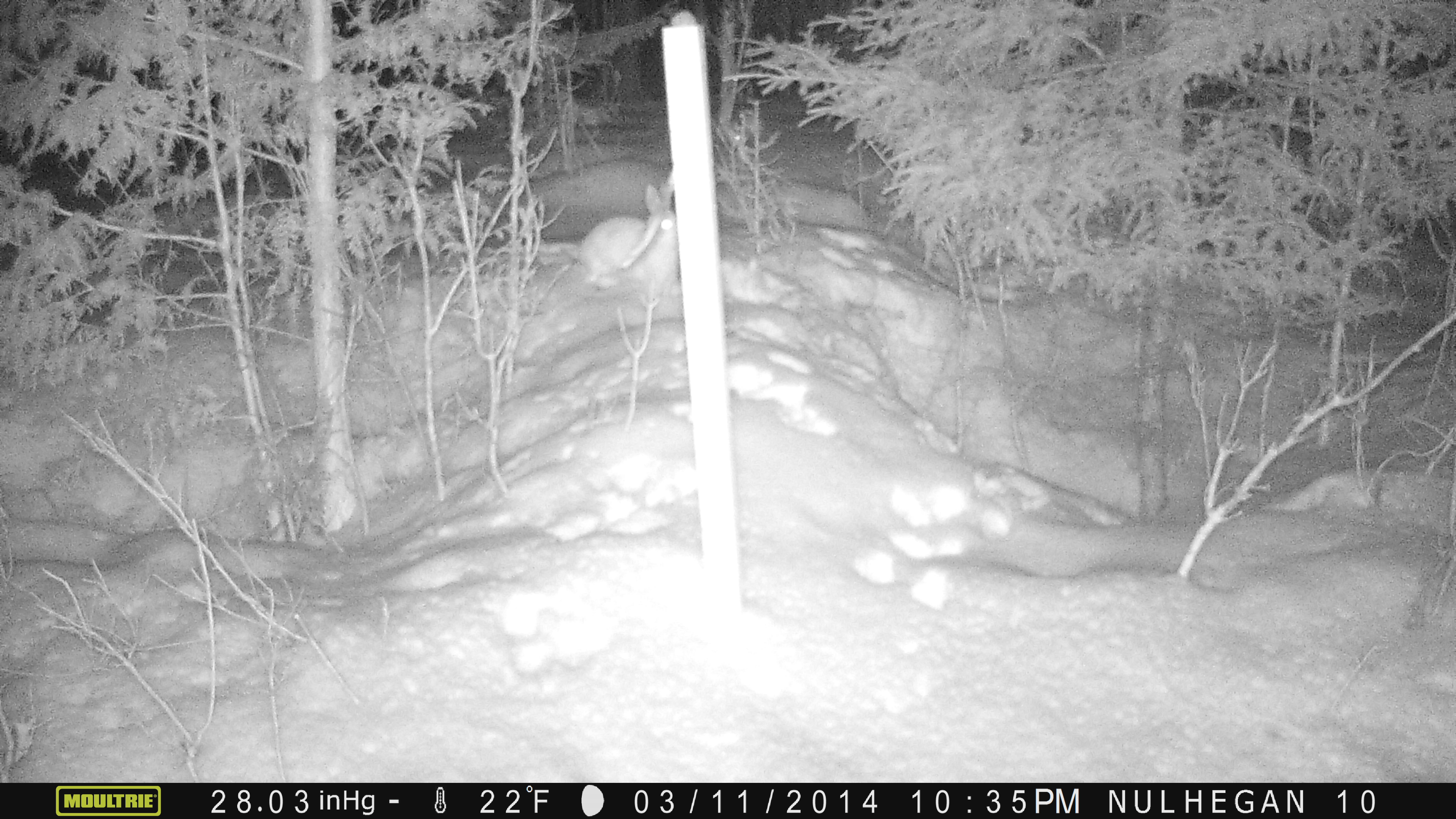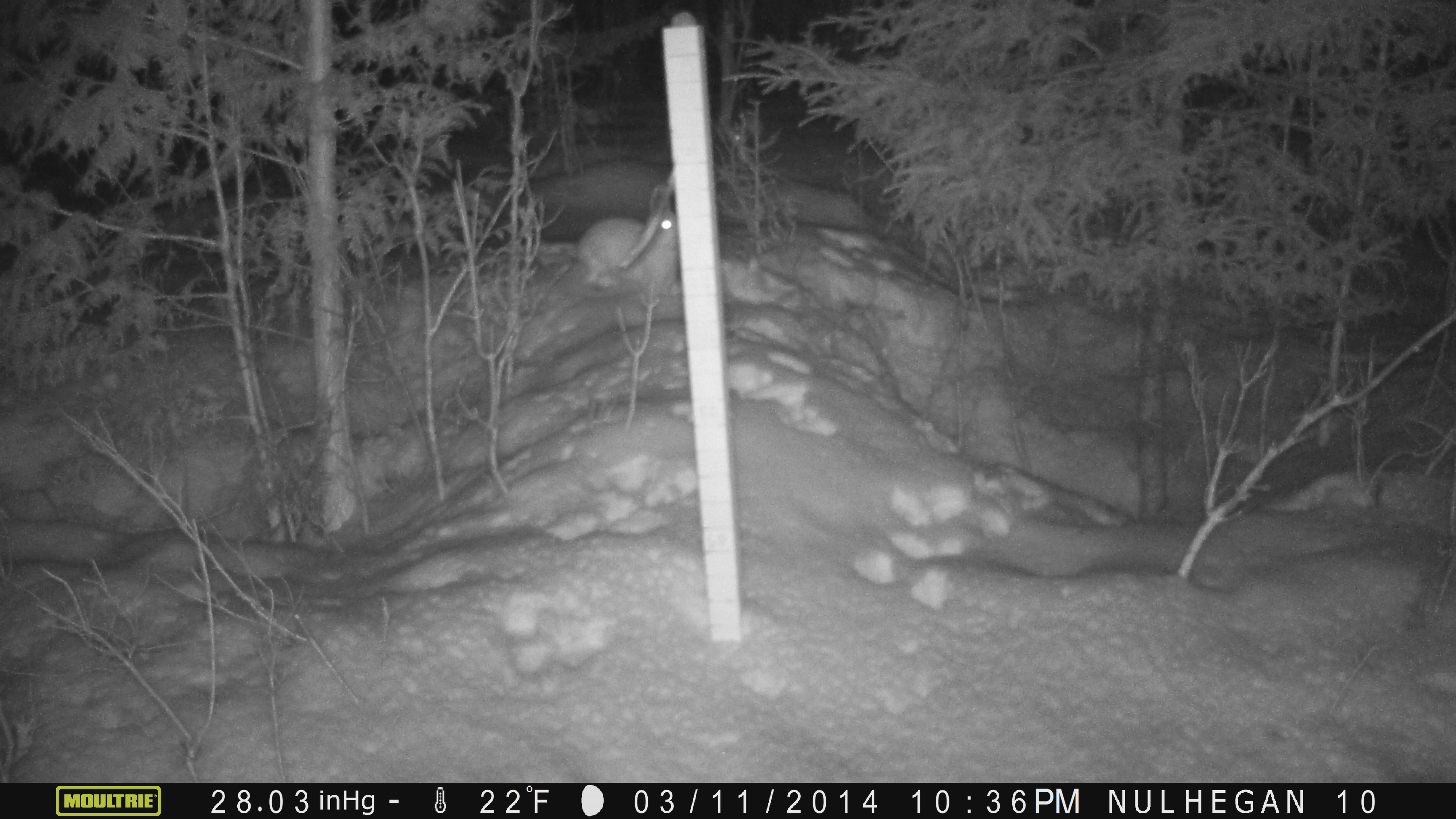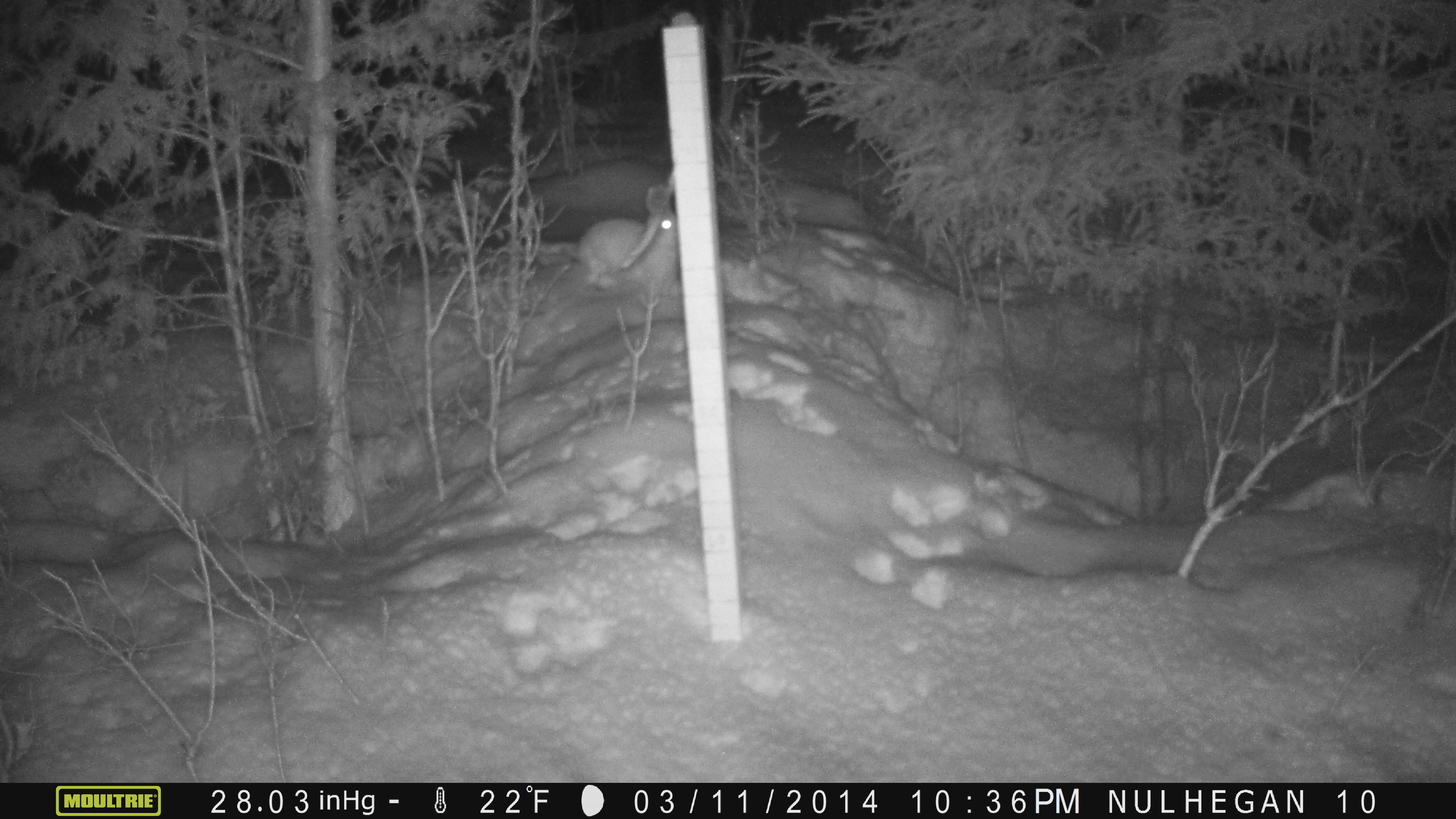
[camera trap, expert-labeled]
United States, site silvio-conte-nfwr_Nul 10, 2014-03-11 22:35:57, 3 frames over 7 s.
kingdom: Animalia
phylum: Chordata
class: Mammalia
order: Lagomorpha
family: Leporidae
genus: Lepus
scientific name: Lepus americanus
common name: snowshoe hare